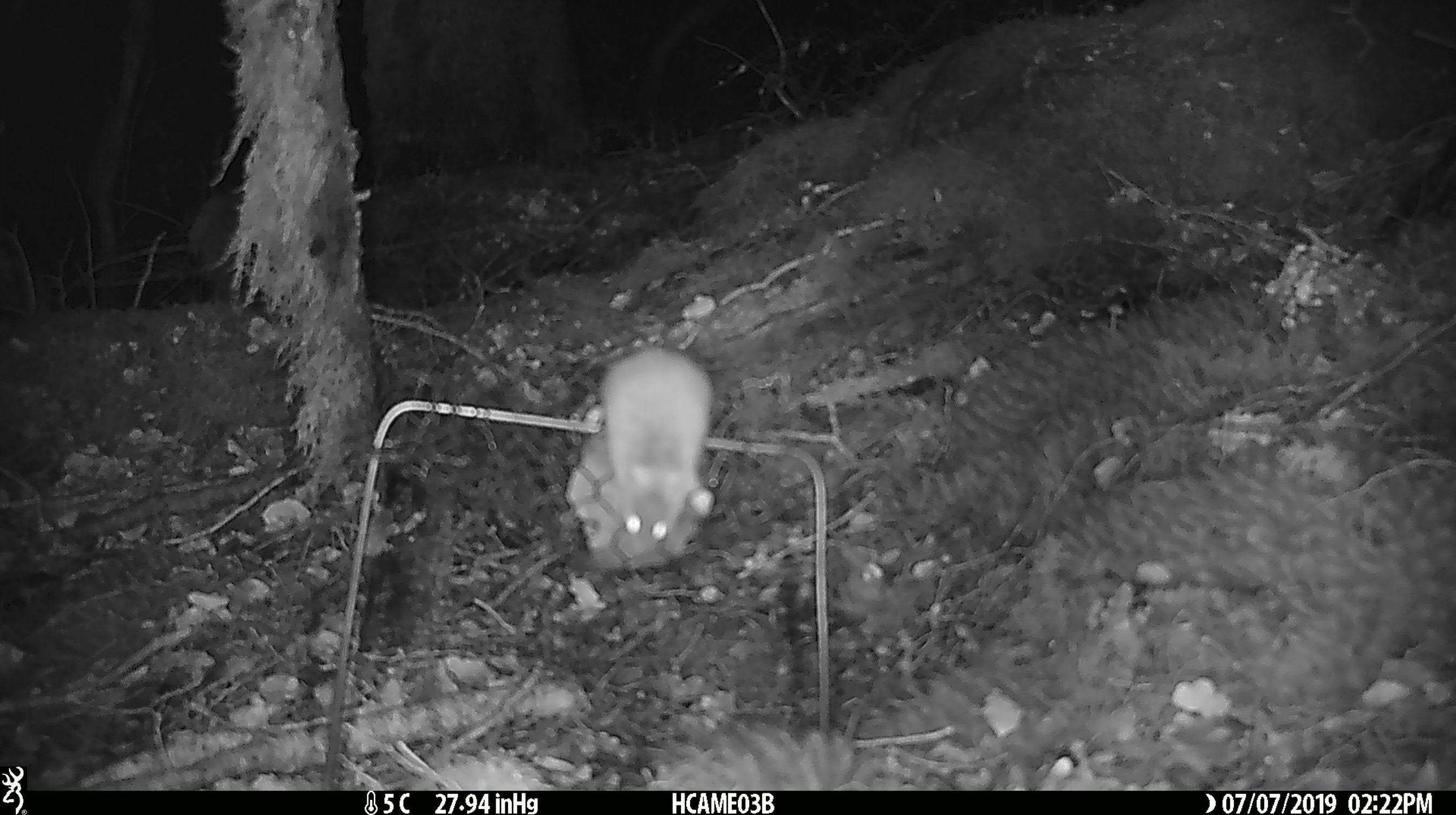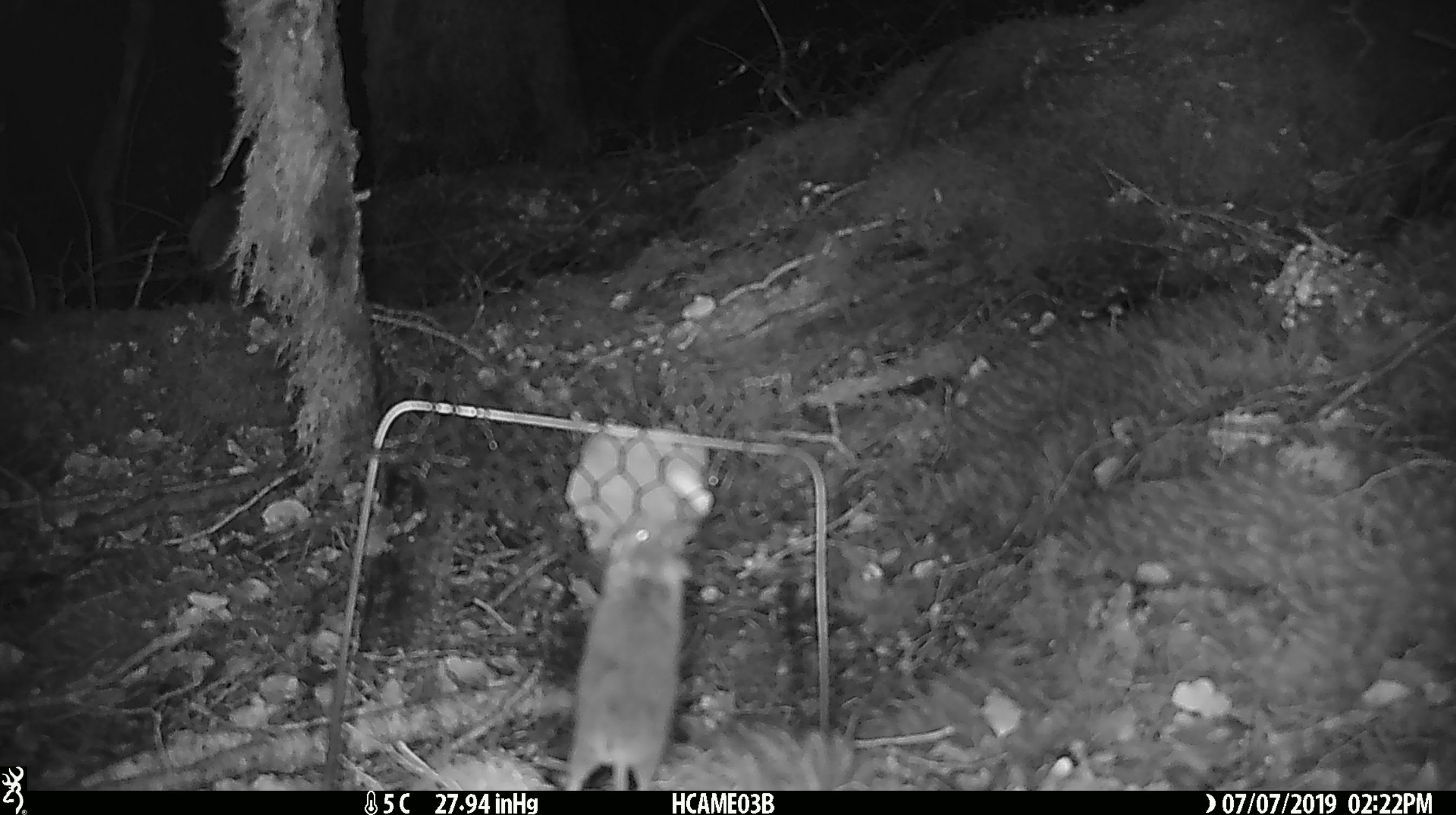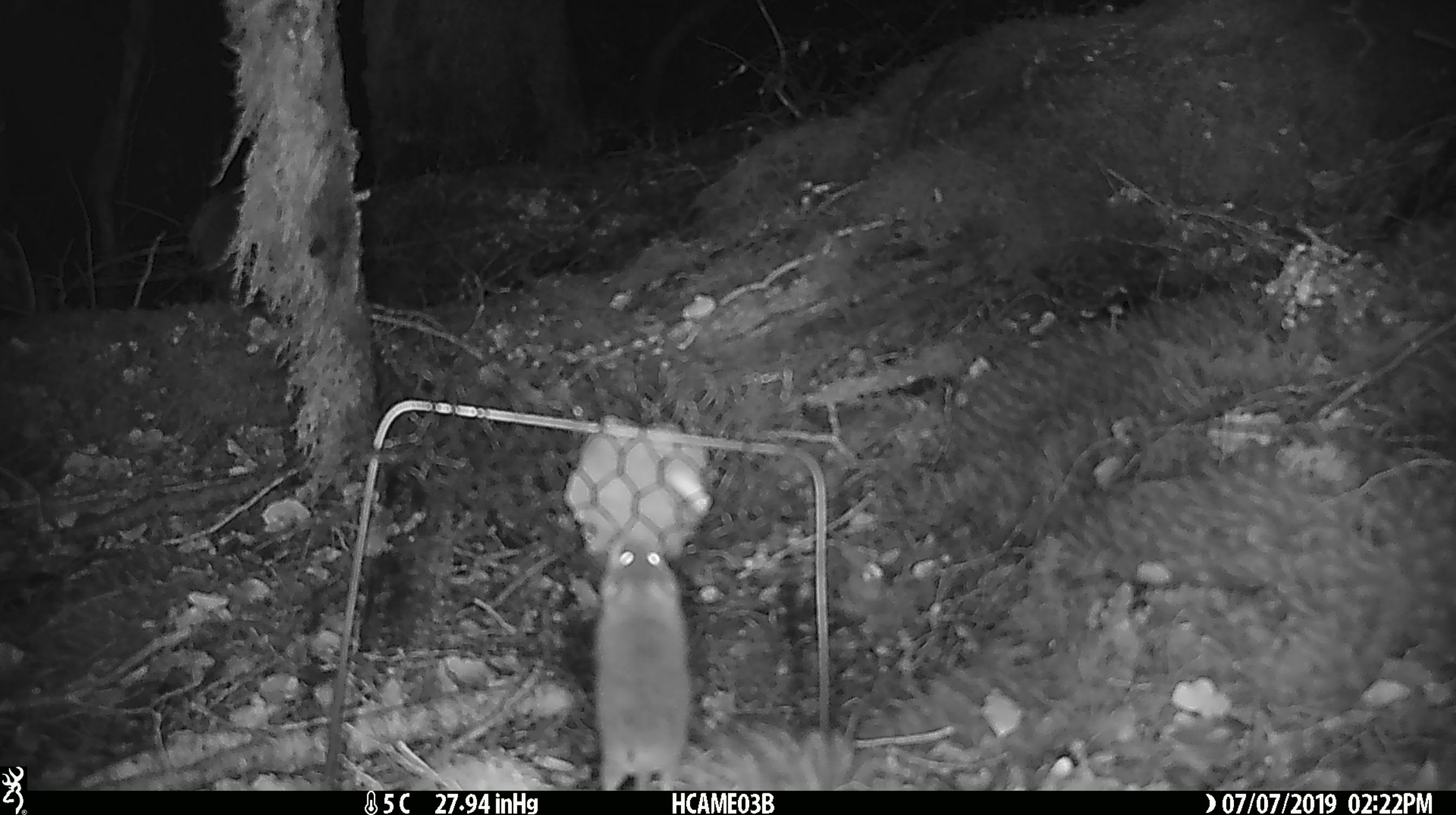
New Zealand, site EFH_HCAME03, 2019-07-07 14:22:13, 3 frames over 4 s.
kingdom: Animalia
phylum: Chordata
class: Mammalia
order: Rodentia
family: Muridae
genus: Mus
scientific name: Mus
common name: mouse